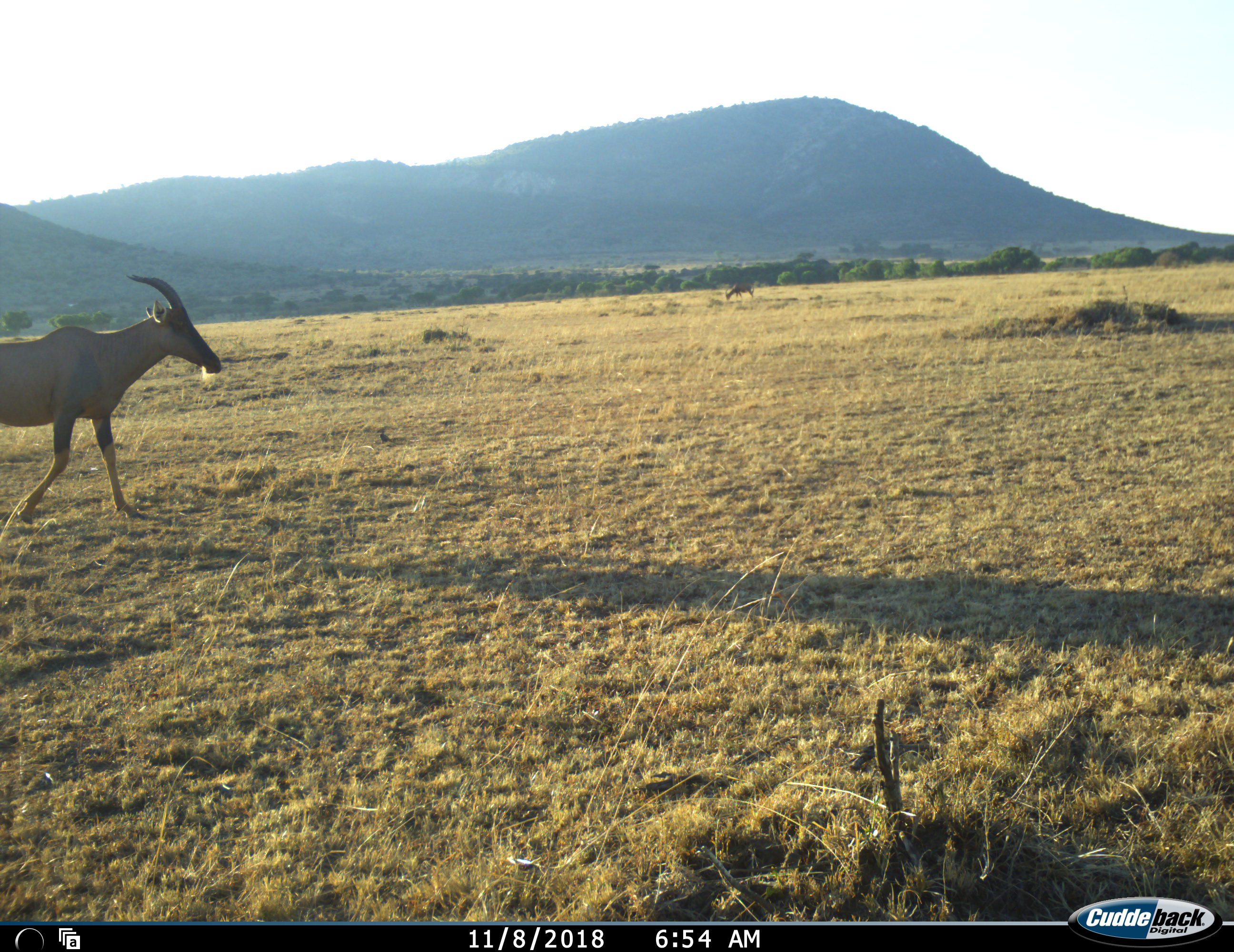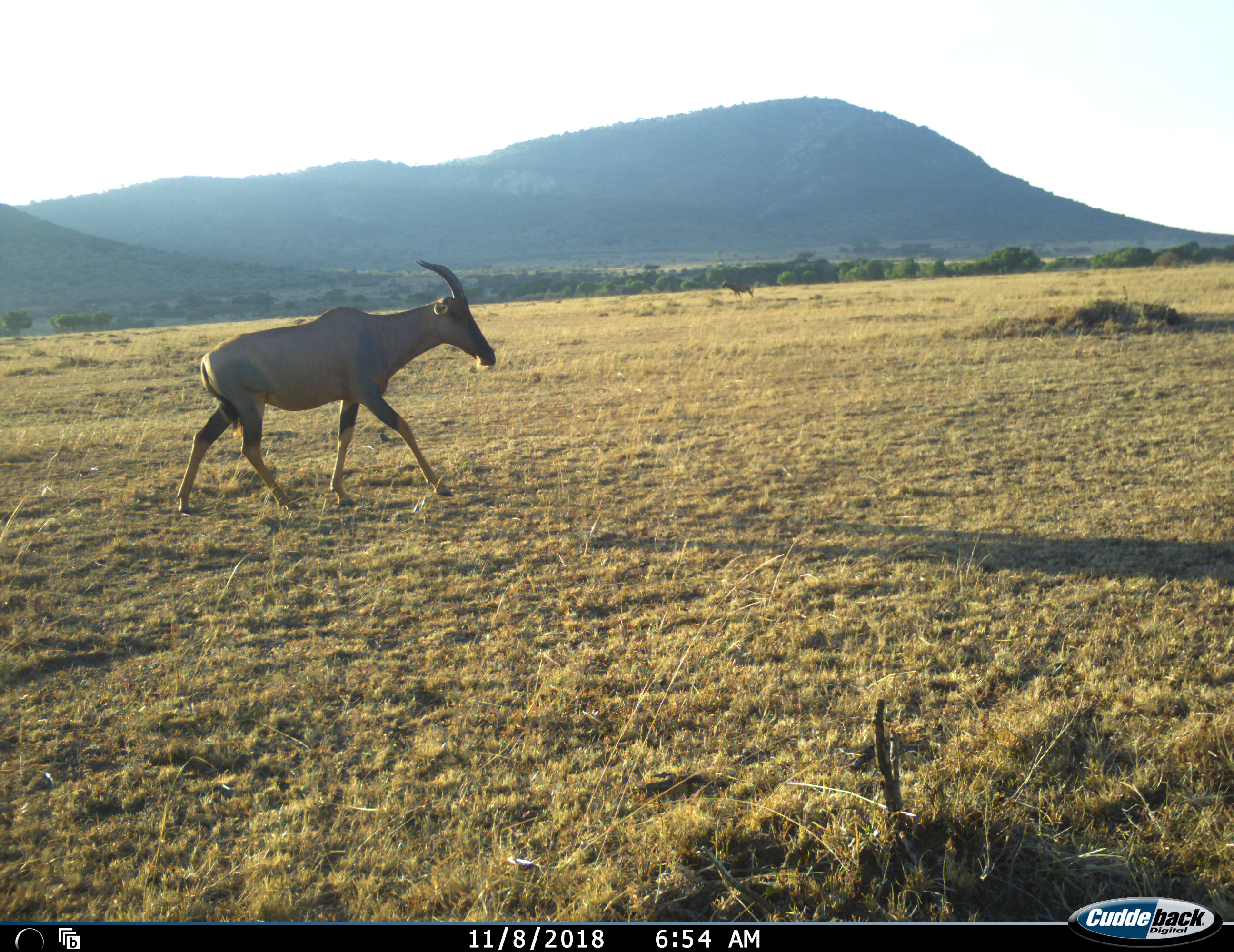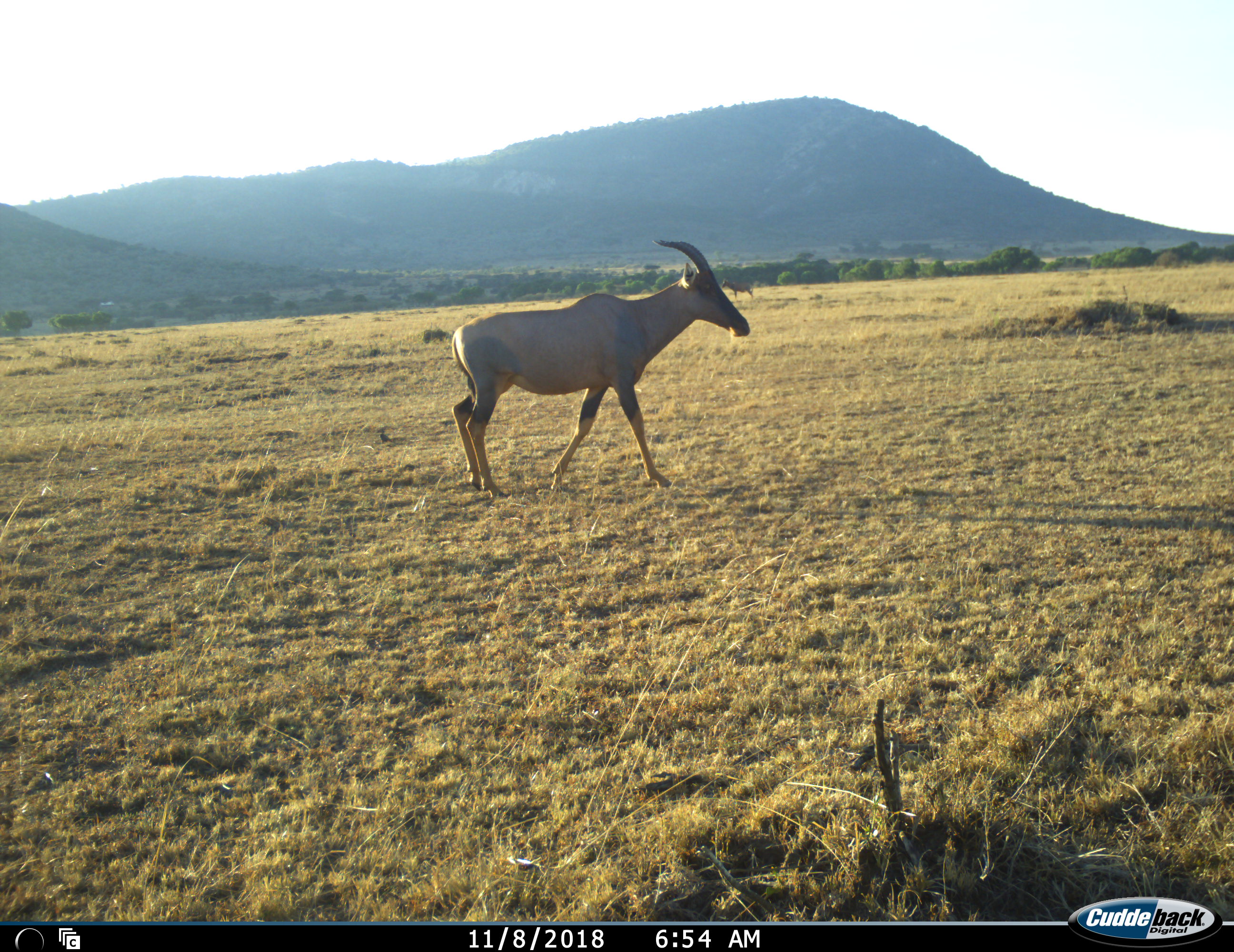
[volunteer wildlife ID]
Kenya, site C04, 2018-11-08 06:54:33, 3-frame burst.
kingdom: Animalia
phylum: Chordata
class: Mammalia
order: Artiodactyla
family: Bovidae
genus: Damaliscus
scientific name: Damaliscus lunatus jimela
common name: topi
Topi (Damaliscus lunatus jimela), count 1. Behavior (volunteer vote fractions): standing 14%, resting 0%, moving 100%, interacting 0%. Young present (vote fraction): 0%. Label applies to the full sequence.